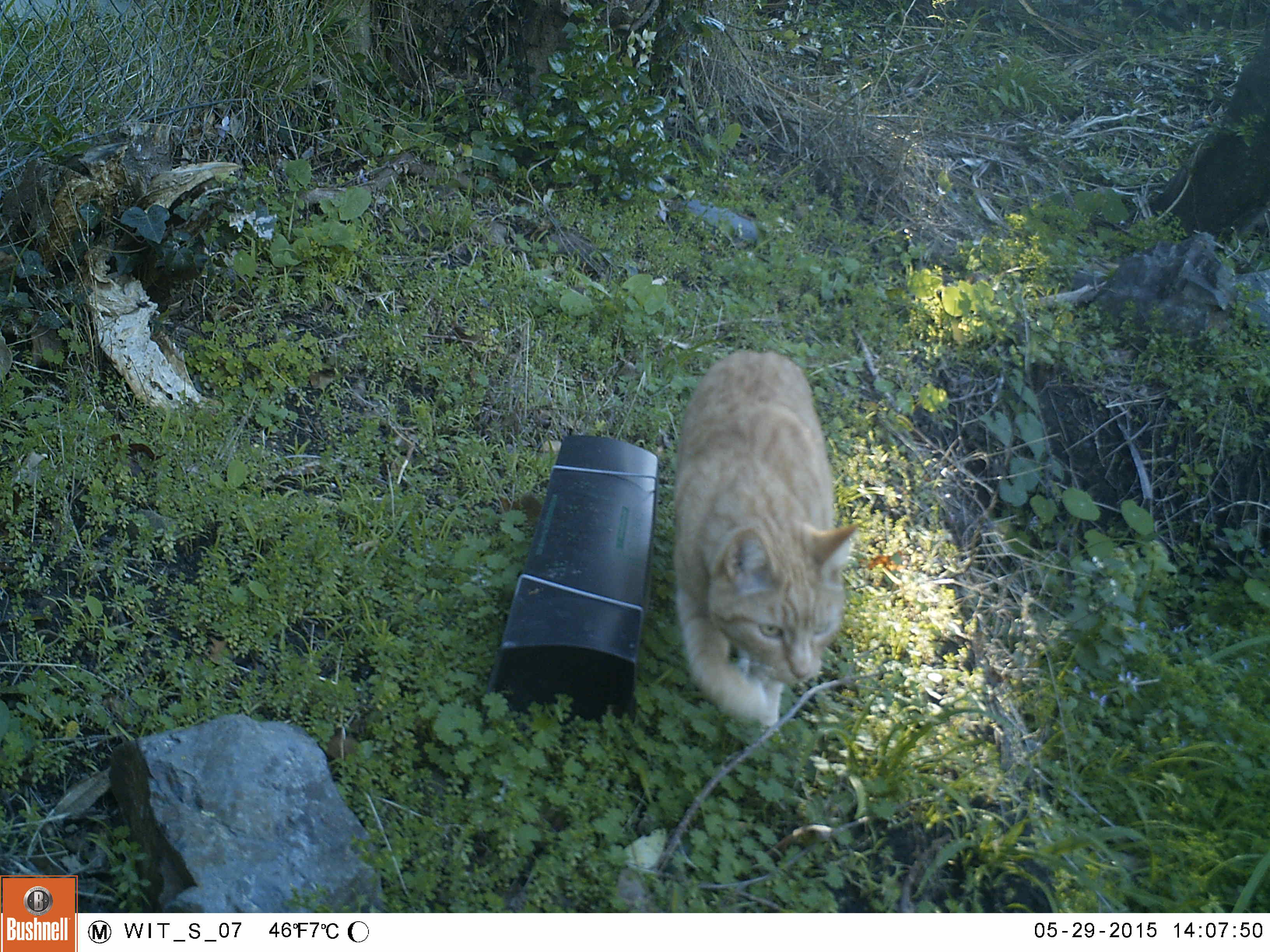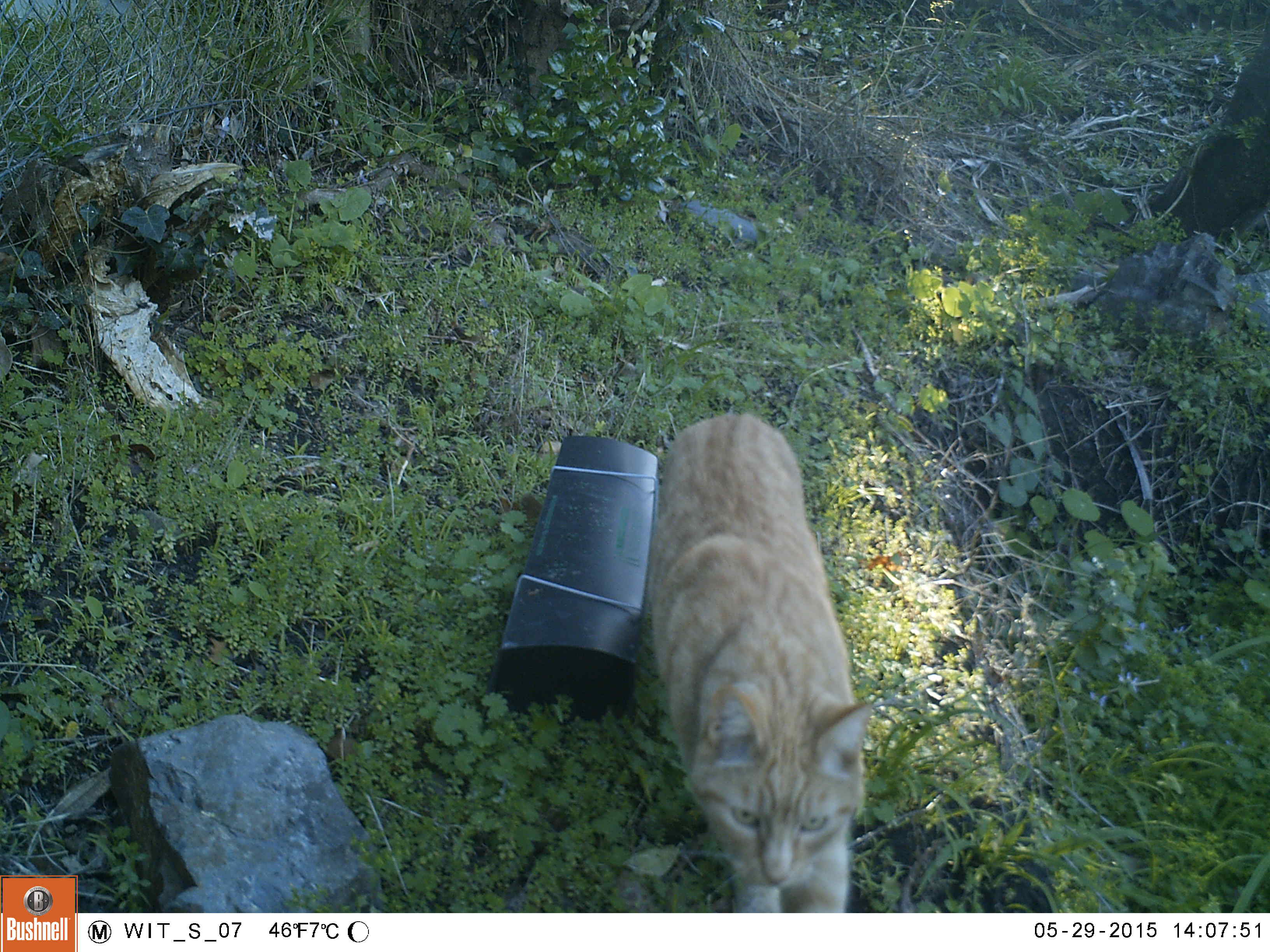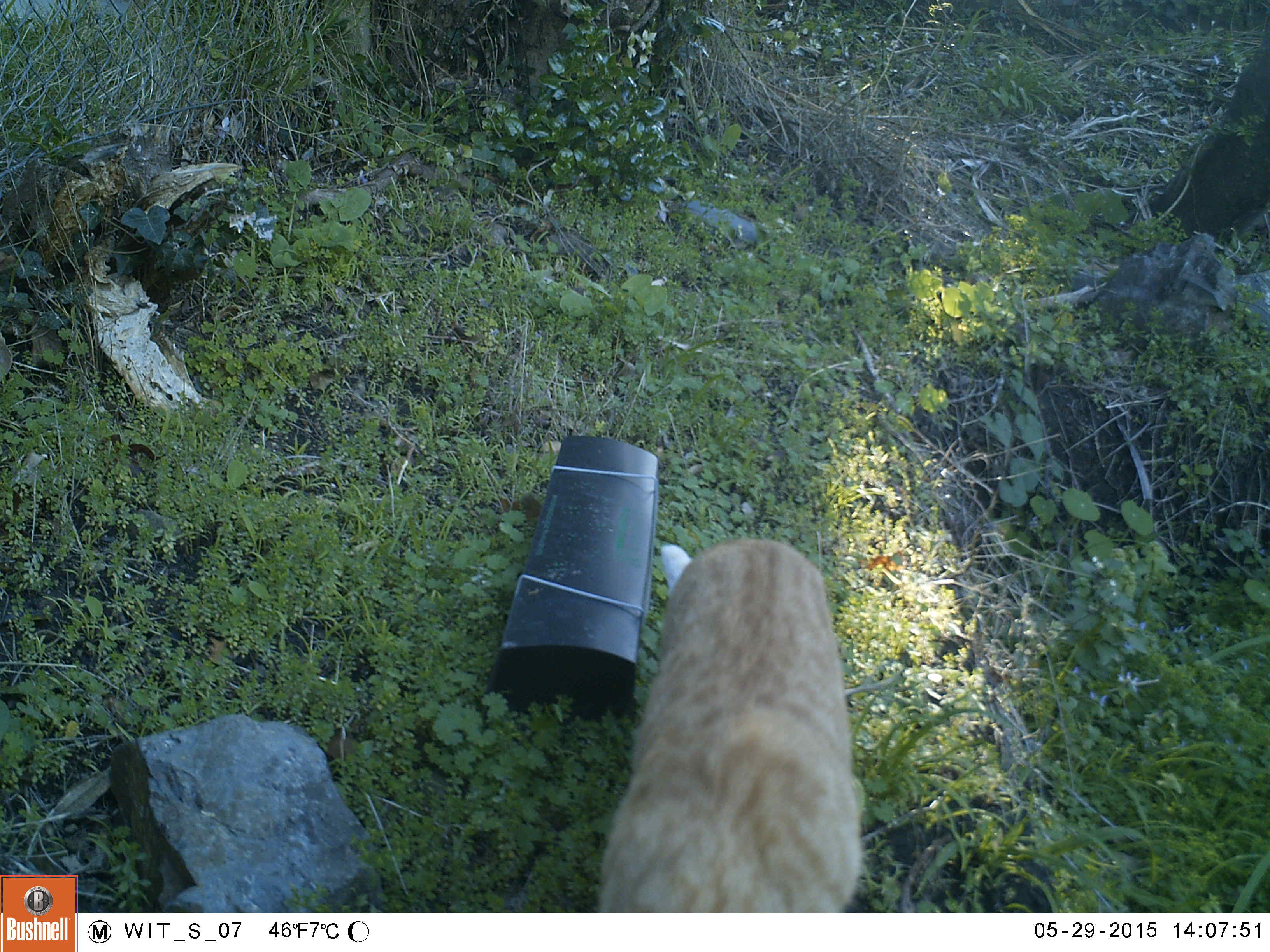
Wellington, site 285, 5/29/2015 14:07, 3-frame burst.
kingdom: Animalia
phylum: Chordata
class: Mammalia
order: Carnivora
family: Felidae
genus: Felis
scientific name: Felis catus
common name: cat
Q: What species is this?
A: Cat (Felis catus).